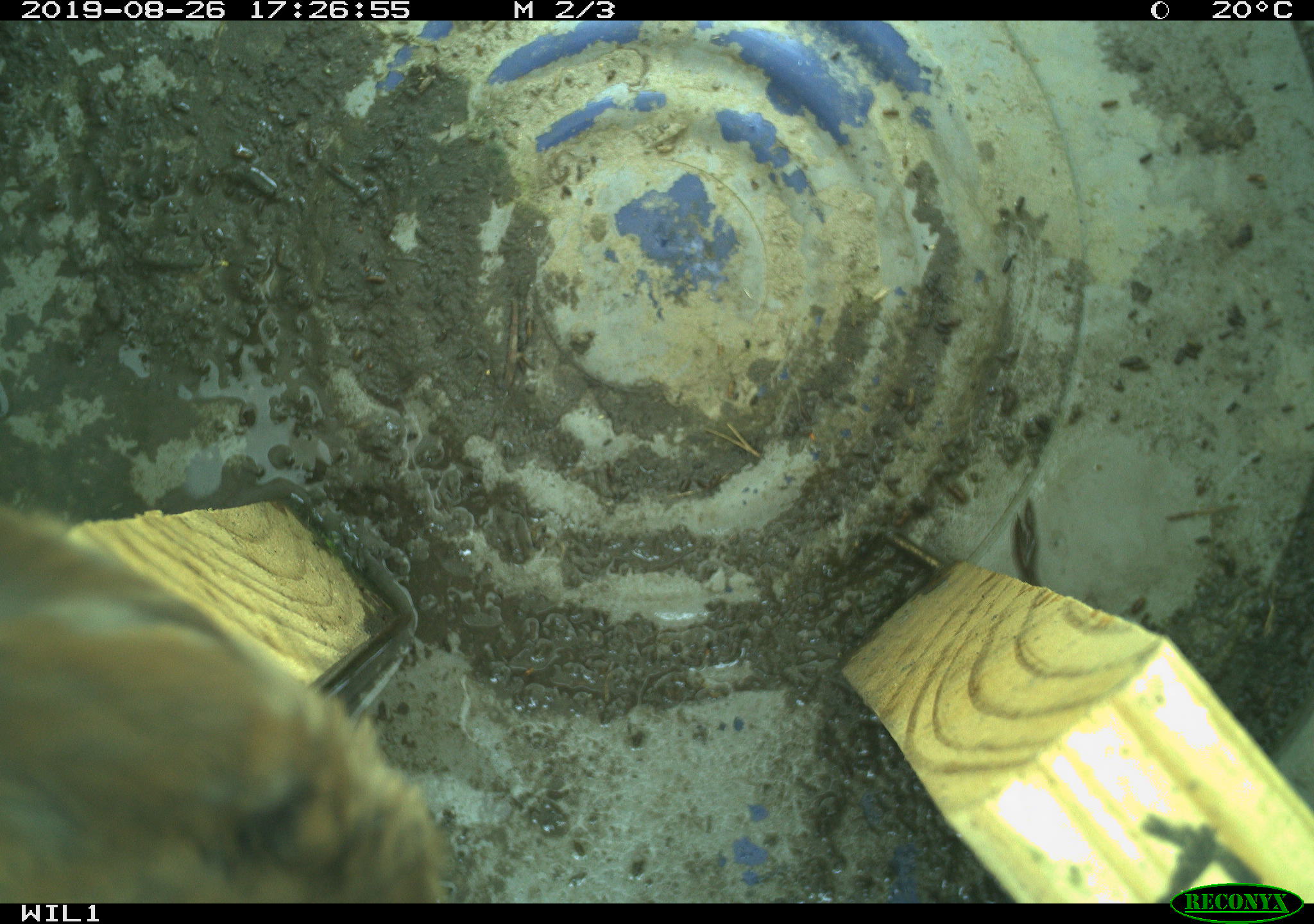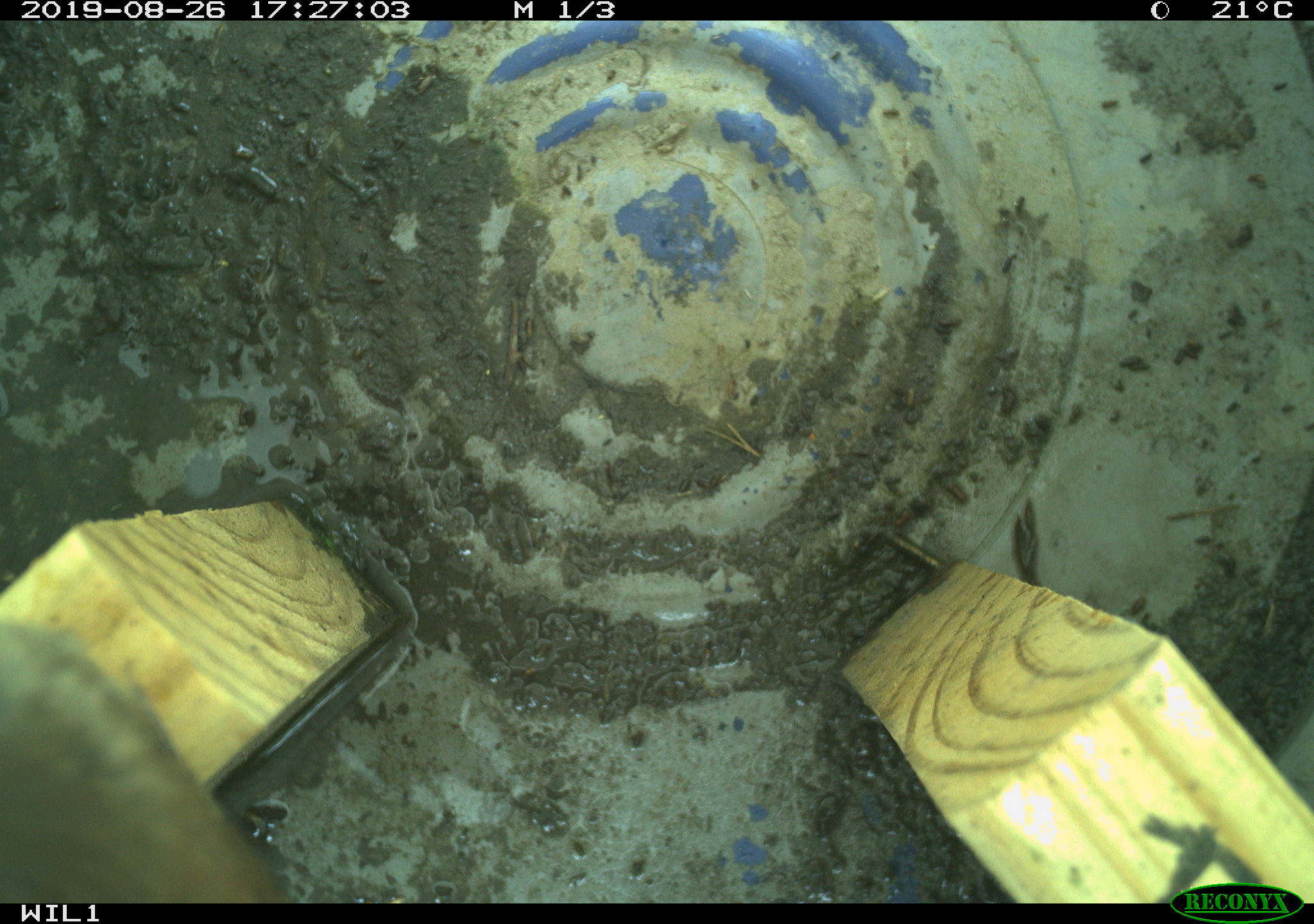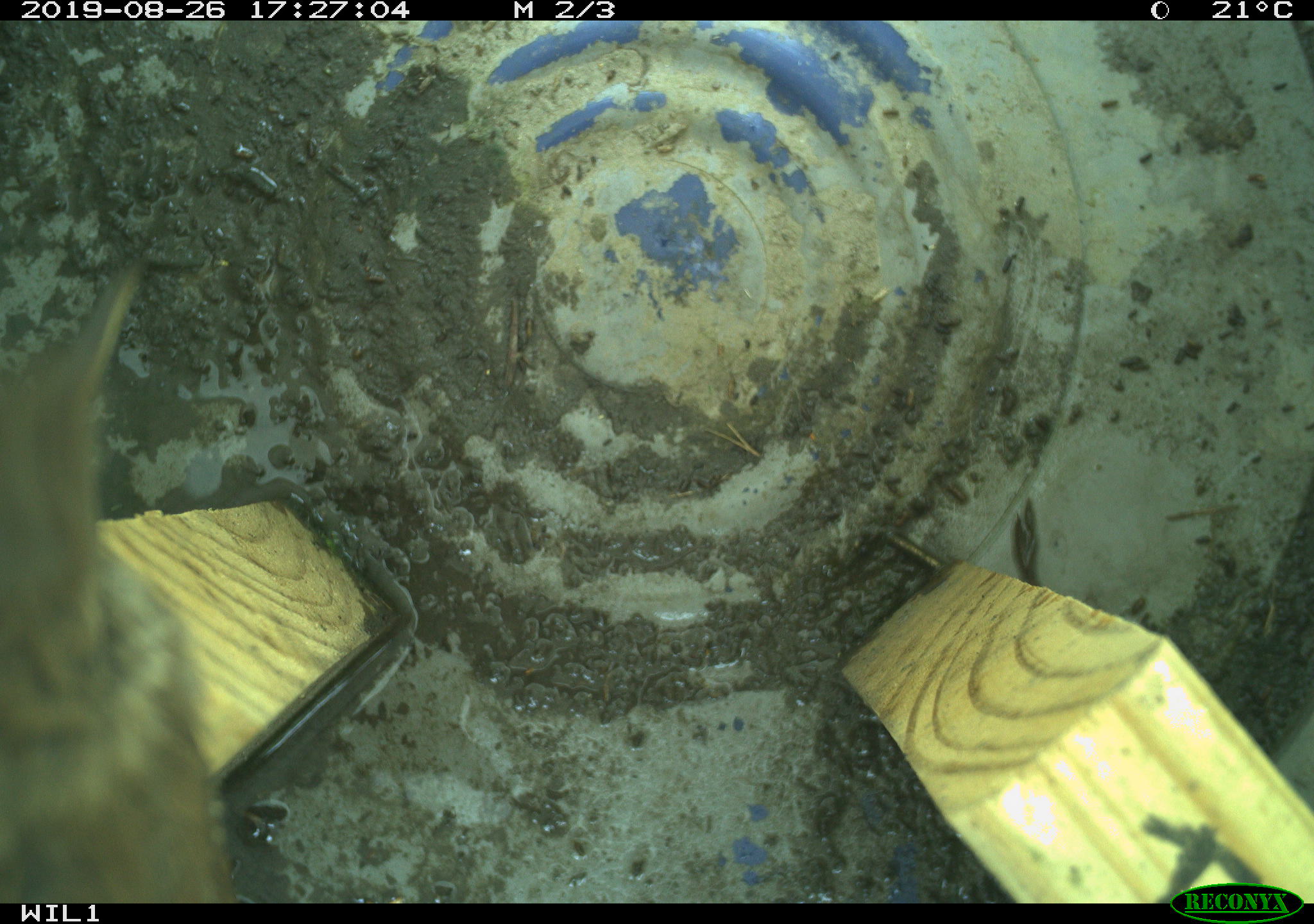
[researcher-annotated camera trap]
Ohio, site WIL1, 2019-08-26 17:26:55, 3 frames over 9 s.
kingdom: Animalia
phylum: Chordata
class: Aves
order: Passeriformes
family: Troglodytidae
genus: Troglodytes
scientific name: Troglodytes aedon aedon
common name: northern house wren